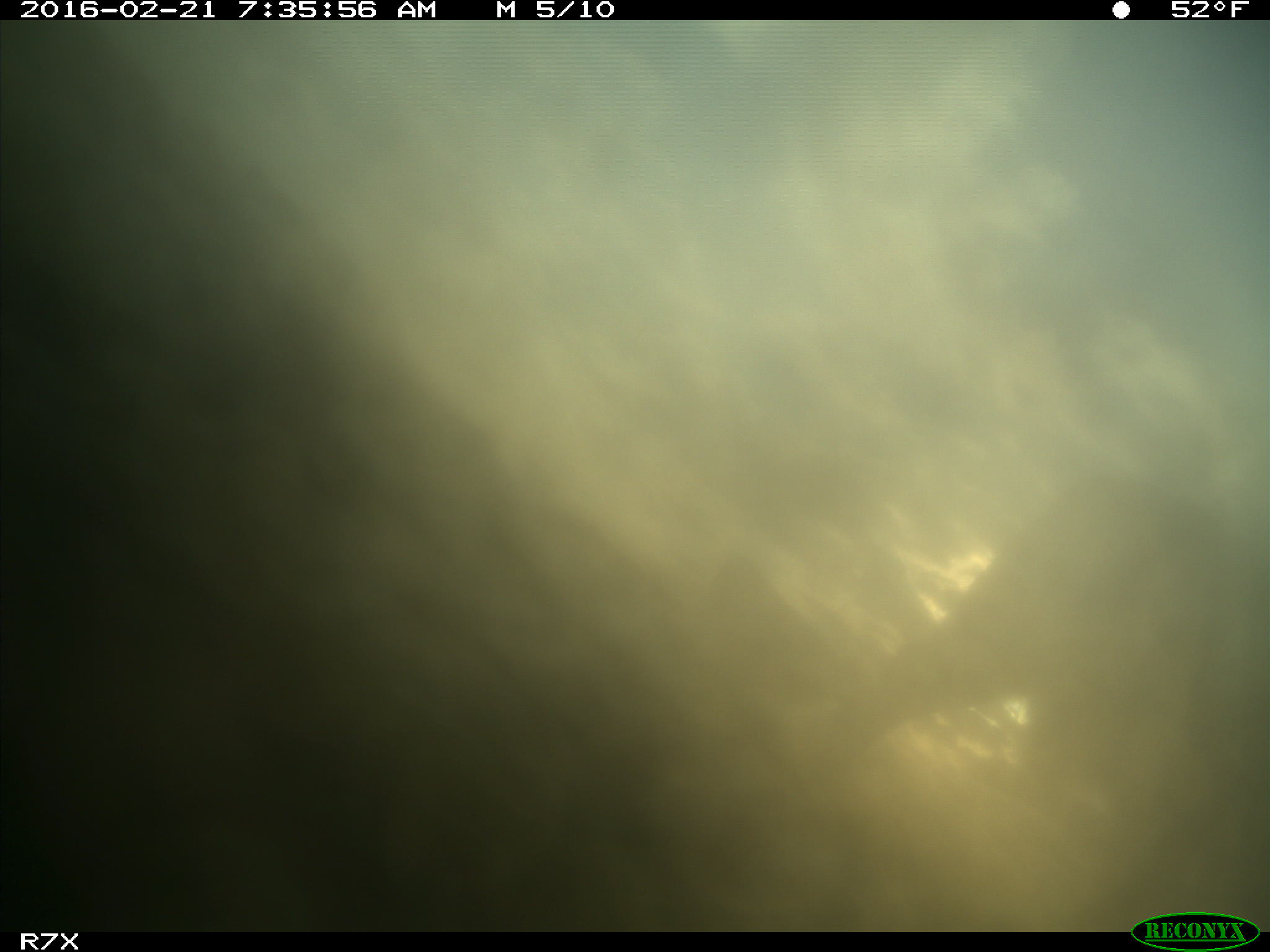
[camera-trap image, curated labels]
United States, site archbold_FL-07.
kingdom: Animalia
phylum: Chordata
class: Mammalia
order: Artiodactyla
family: Bovidae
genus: Bos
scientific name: Bos taurus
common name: domestic cow